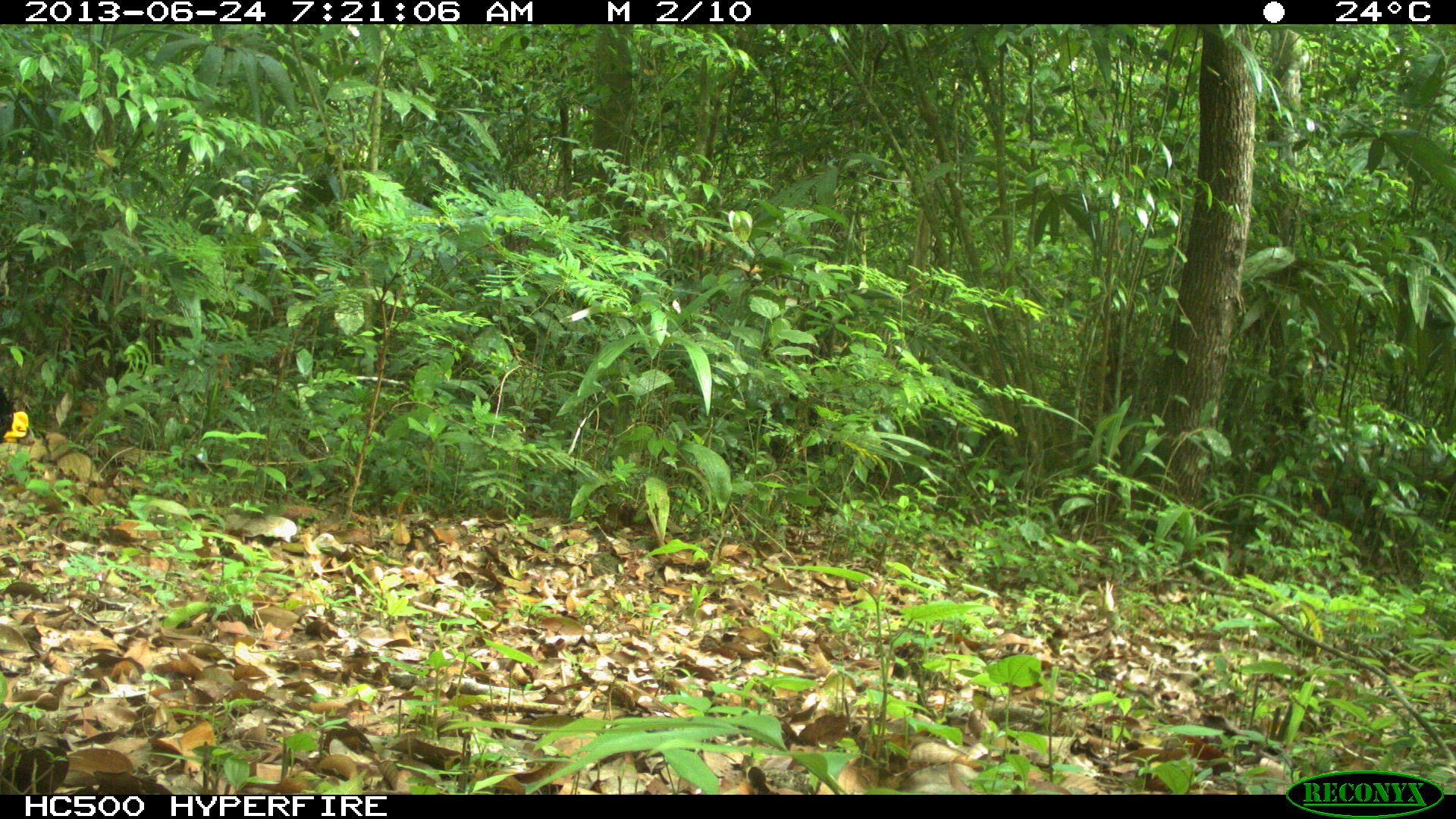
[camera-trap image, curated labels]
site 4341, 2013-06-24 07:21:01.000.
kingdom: Animalia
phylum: Chordata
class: Aves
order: Galliformes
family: Cracidae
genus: Crax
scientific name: Crax rubra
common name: great curassow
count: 1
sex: male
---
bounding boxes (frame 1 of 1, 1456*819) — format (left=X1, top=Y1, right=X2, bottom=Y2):
crax rubra: (left=0, top=384, right=35, bottom=444)